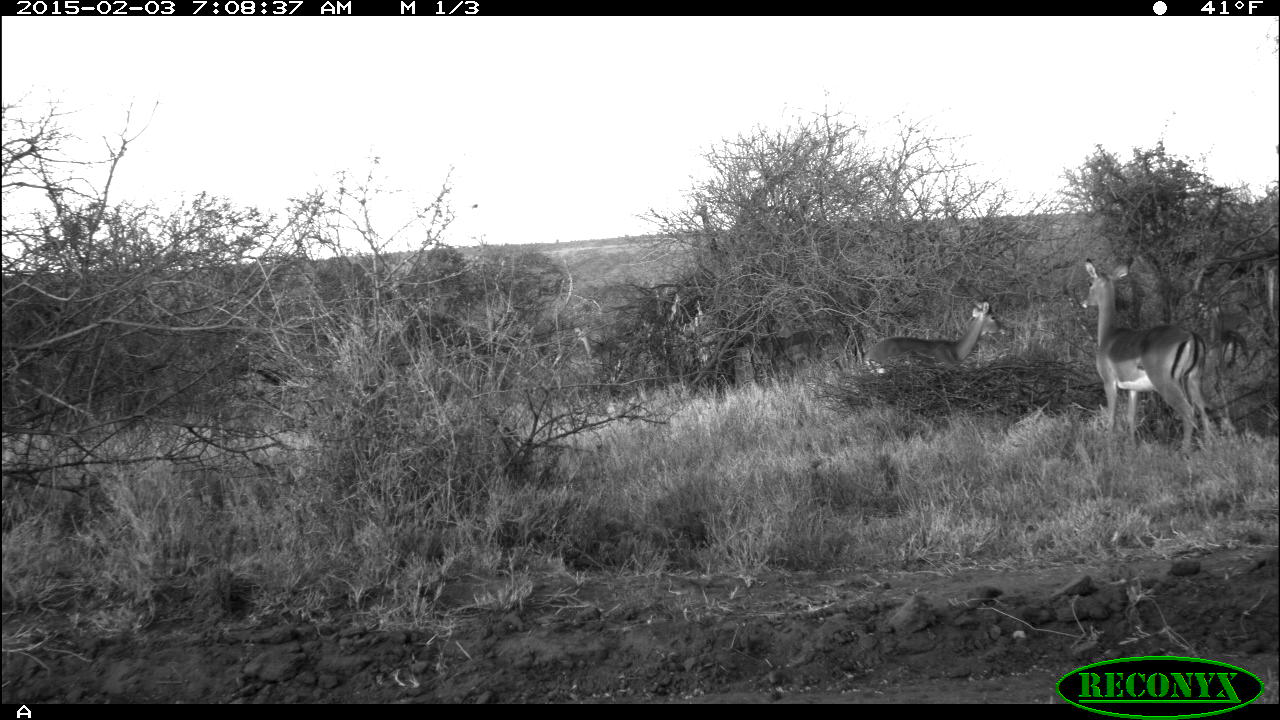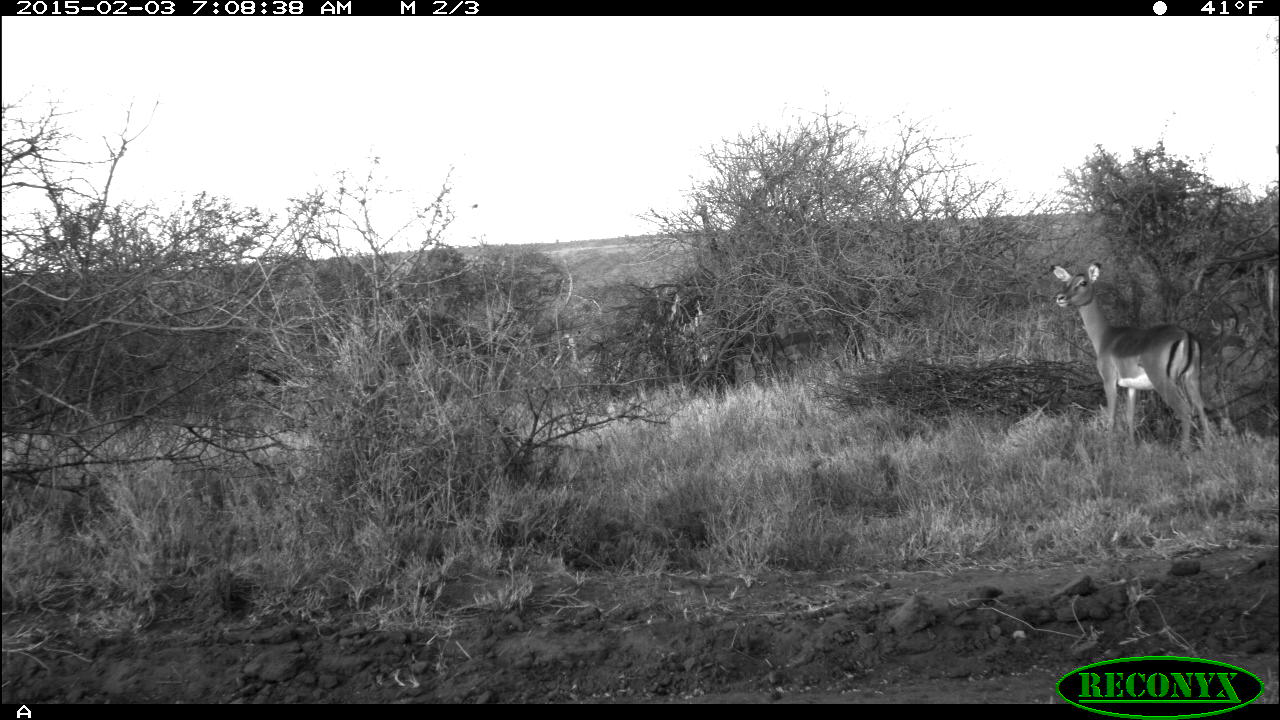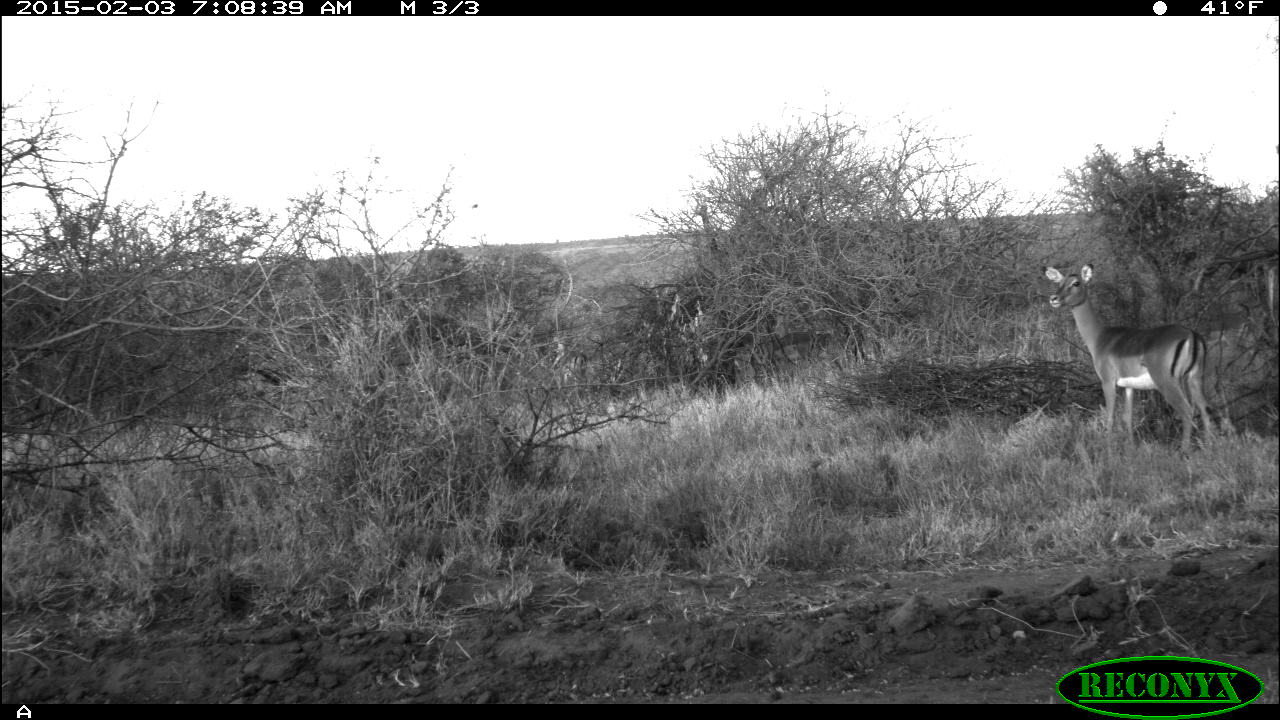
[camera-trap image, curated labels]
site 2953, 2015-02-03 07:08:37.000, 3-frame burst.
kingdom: Animalia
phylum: Chordata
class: Mammalia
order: Artiodactyla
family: Bovidae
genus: Aepyceros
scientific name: Aepyceros melampus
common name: impala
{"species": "Aepyceros melampus (impala)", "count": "3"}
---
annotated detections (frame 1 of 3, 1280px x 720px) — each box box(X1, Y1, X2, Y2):
aepyceros melampus: box(1077, 256, 1218, 461); box(862, 298, 1011, 378); box(783, 328, 835, 370)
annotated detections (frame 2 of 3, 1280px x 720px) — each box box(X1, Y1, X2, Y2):
aepyceros melampus: box(1050, 262, 1213, 454)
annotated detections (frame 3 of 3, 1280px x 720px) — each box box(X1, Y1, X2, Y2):
aepyceros melampus: box(1041, 262, 1216, 461)